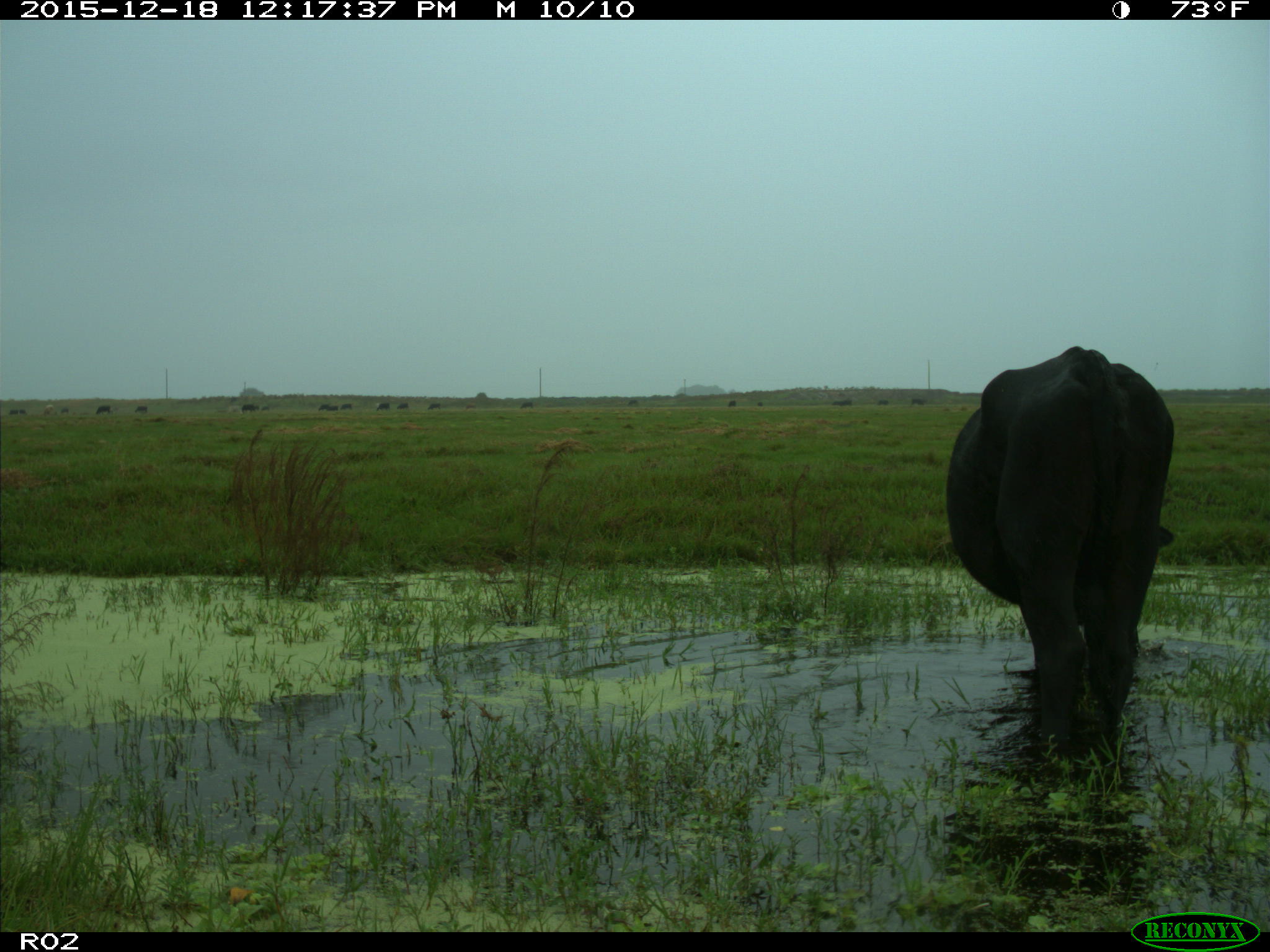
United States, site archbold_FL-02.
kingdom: Animalia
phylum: Chordata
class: Mammalia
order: Artiodactyla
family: Bovidae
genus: Bos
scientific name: Bos taurus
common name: domestic cow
Bos taurus (domestic cow).